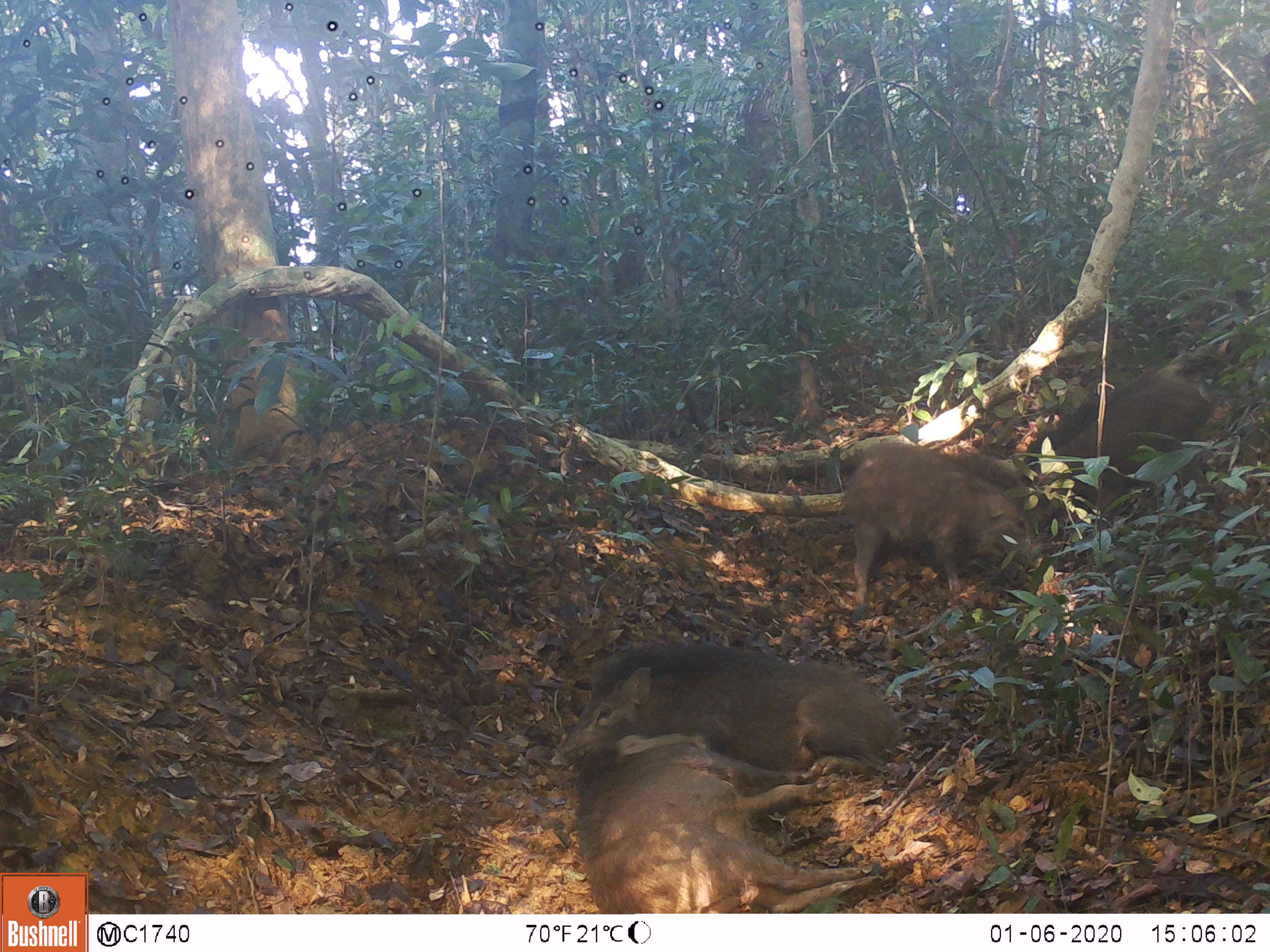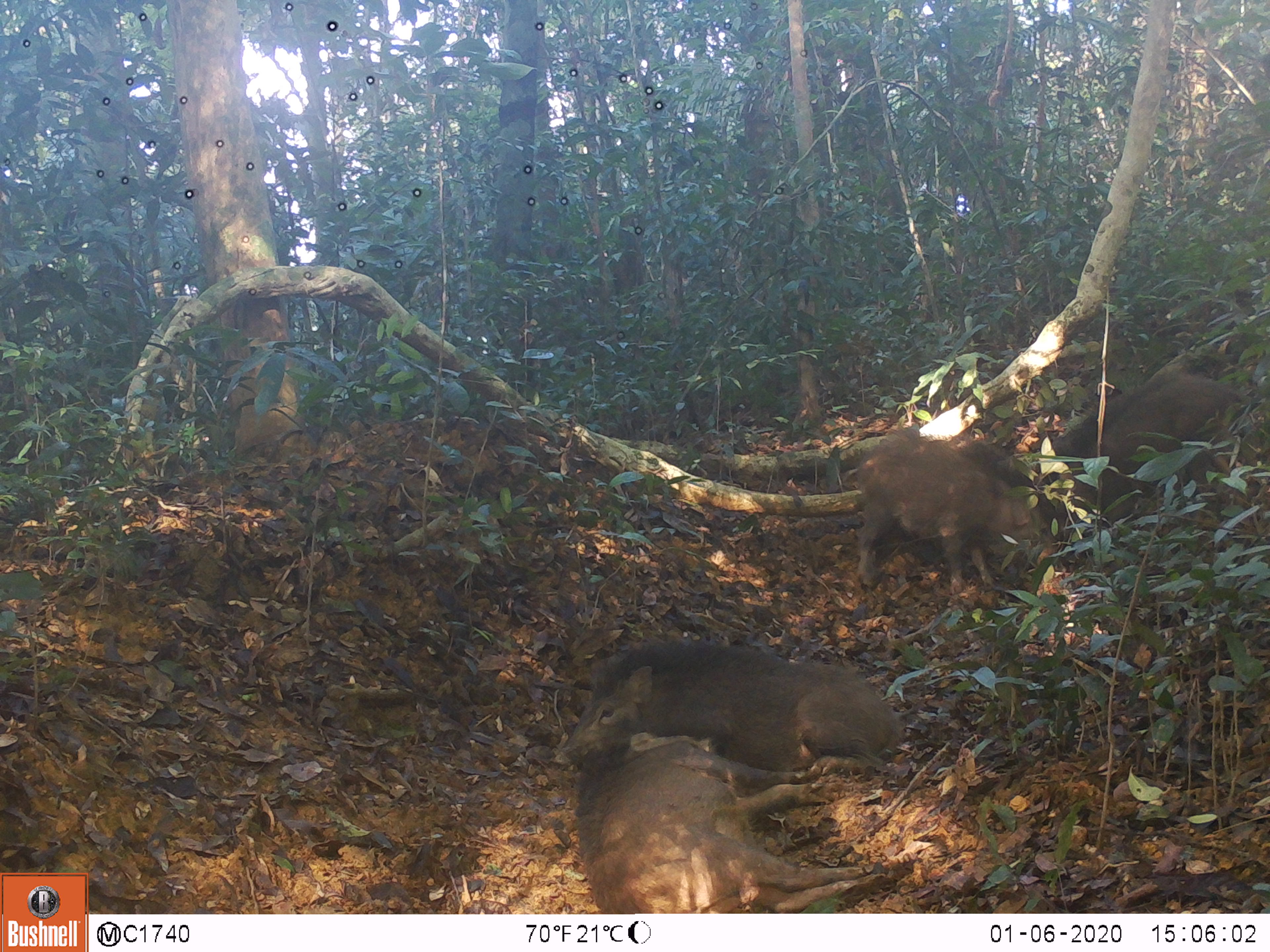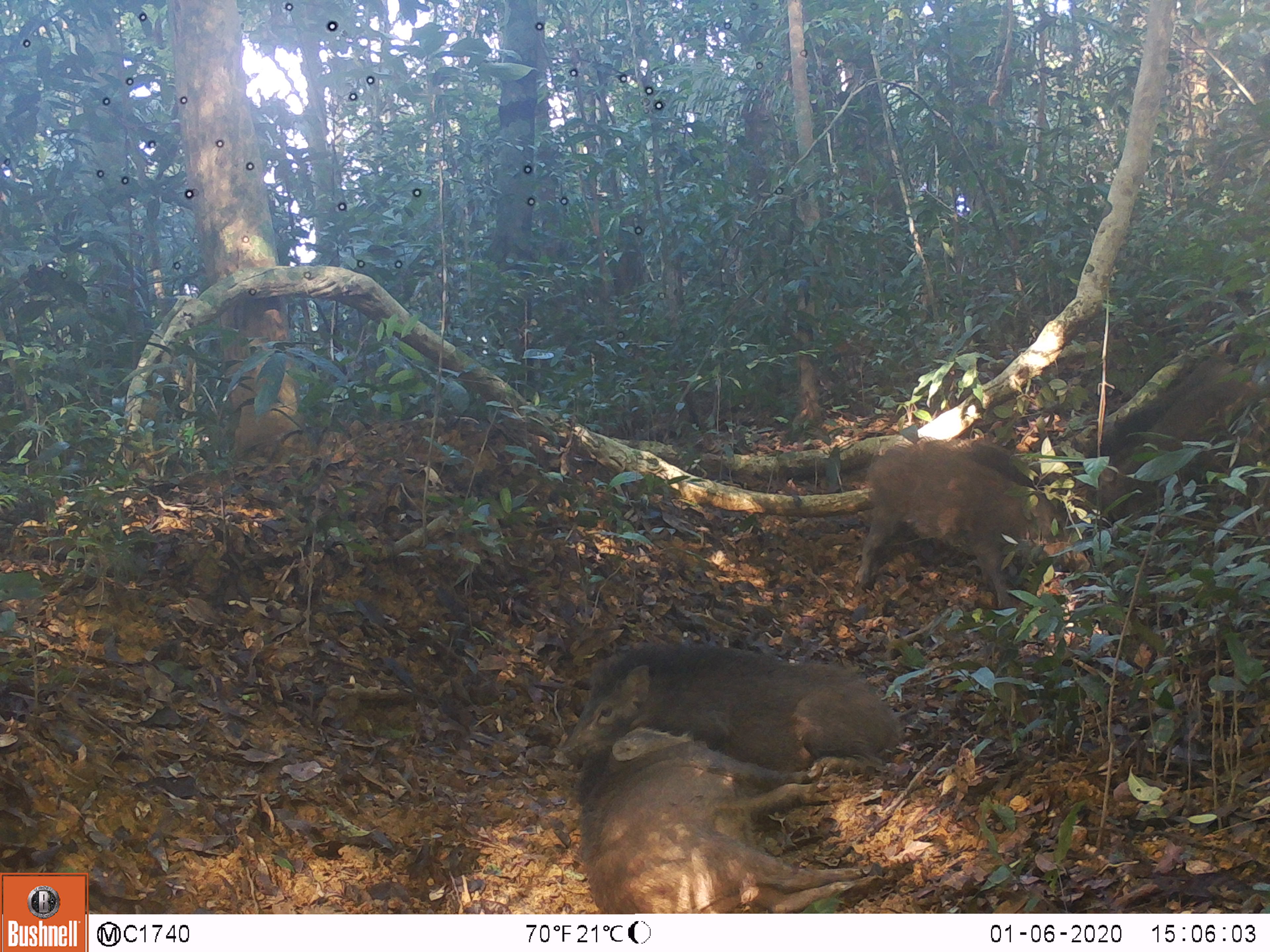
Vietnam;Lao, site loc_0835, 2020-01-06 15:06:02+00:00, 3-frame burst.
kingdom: Animalia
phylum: Chordata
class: Mammalia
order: Artiodactyla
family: Suidae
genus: Sus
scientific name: Sus scrofa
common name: eurasian wild pig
Eurasian wild pig (Sus scrofa). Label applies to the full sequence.